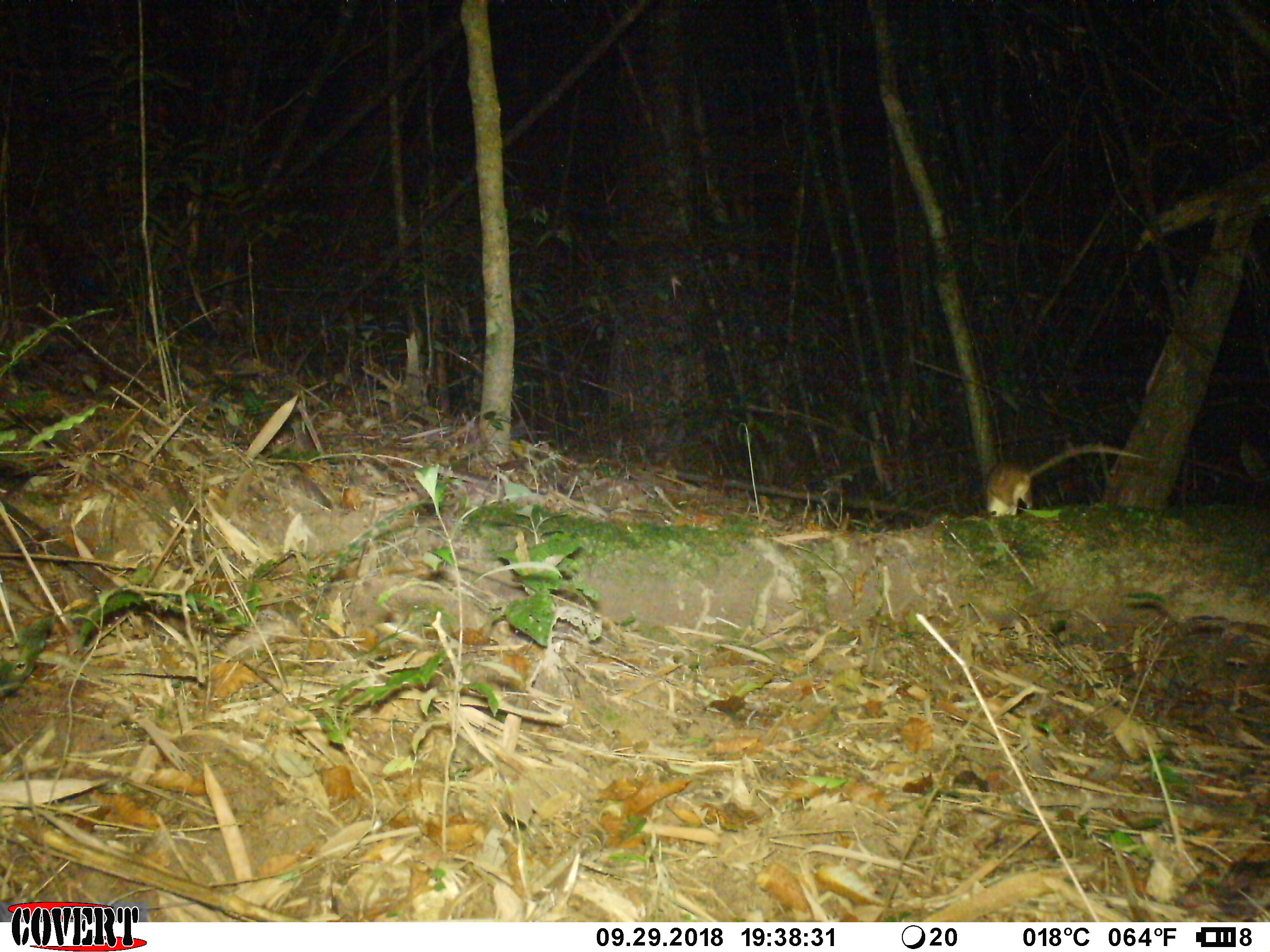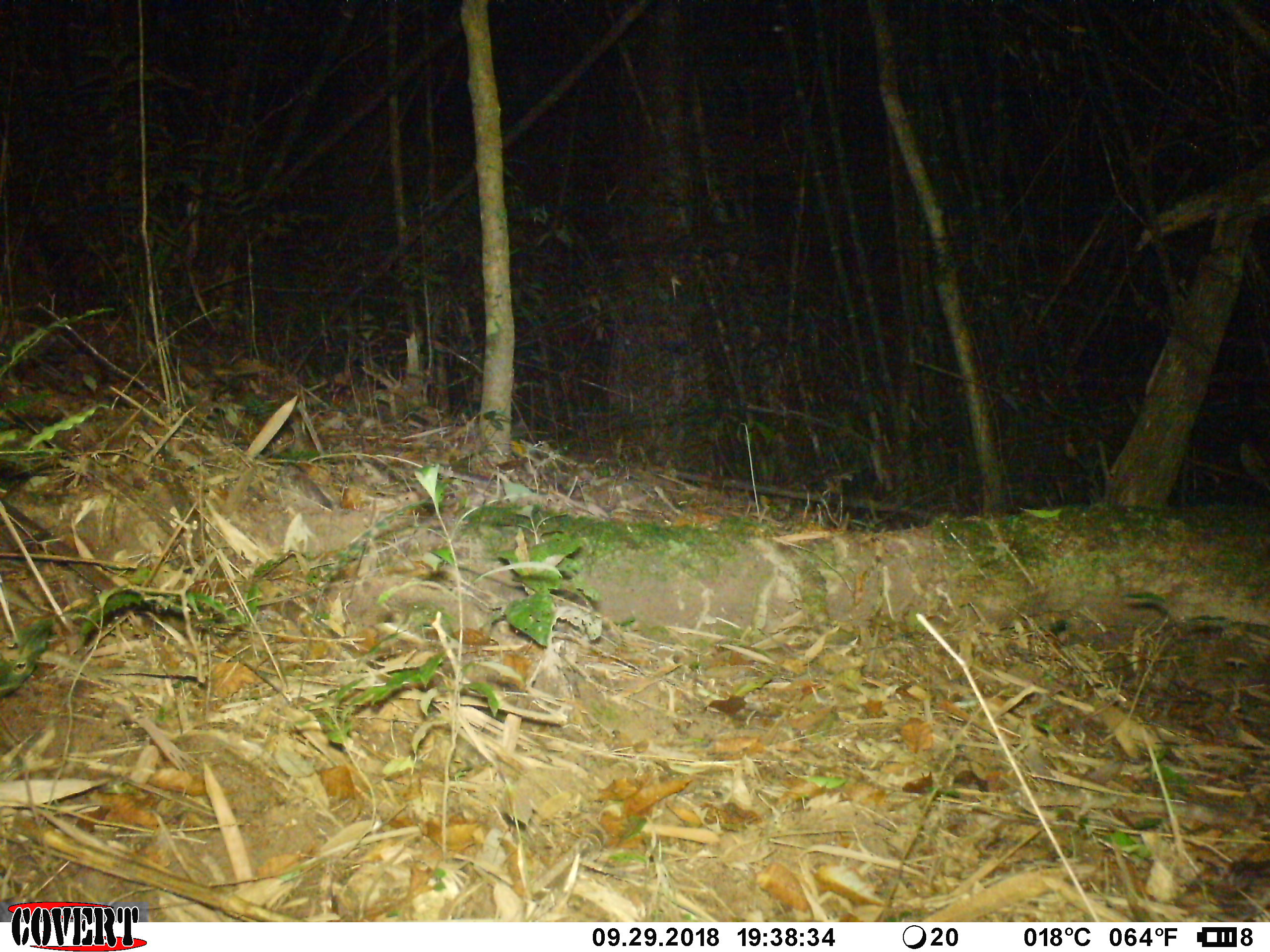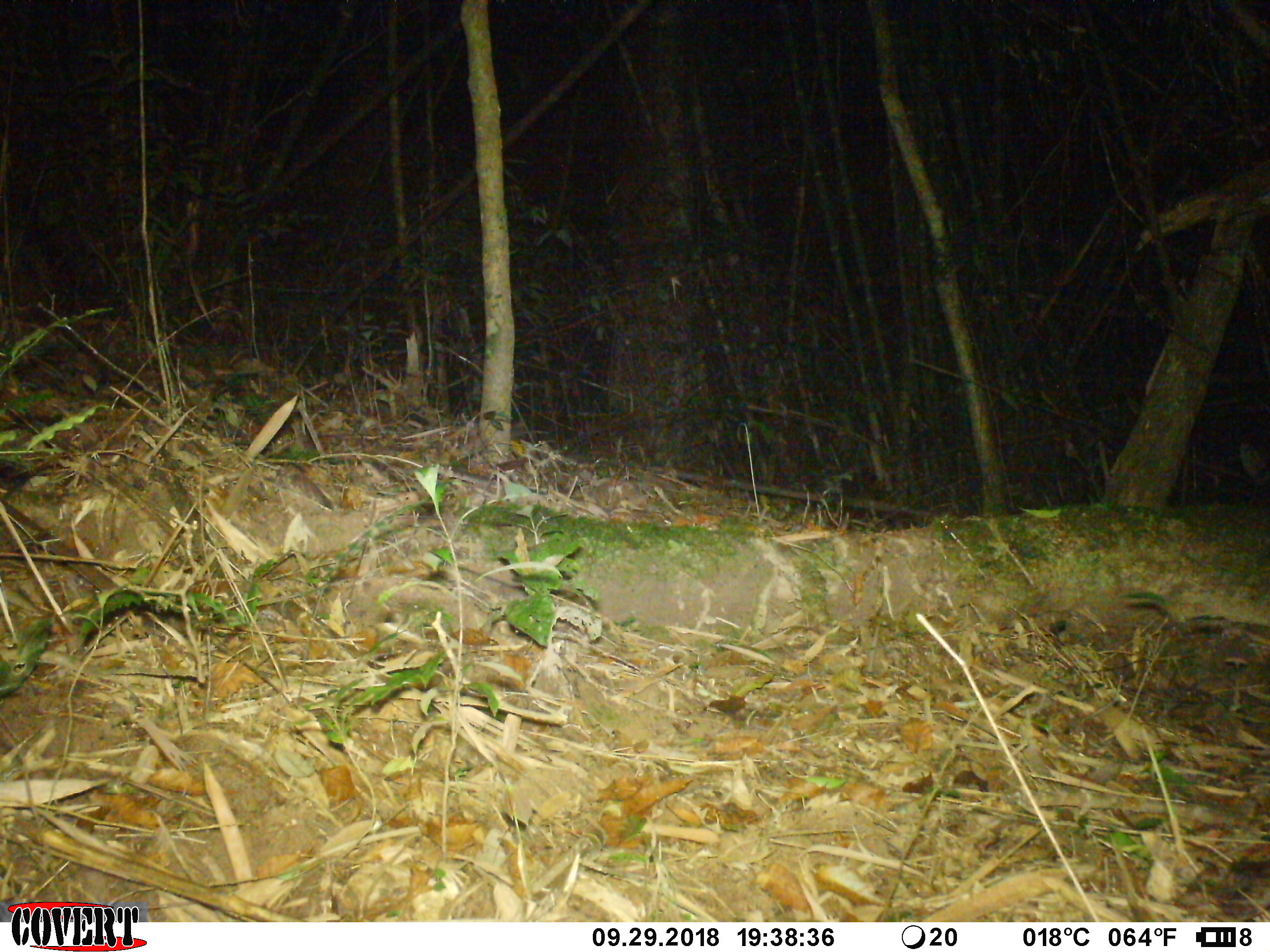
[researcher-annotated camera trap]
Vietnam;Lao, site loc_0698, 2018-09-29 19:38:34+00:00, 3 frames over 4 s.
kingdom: Animalia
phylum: Chordata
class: Mammalia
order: Rodentia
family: Muridae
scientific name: Muridae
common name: old-world mice and rats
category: unidentified murid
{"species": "unidentified murid (old-world mice and rats) (Muridae)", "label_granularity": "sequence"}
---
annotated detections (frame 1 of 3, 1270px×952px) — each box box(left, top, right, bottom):
unidentified murid: box(982, 443, 1146, 520)